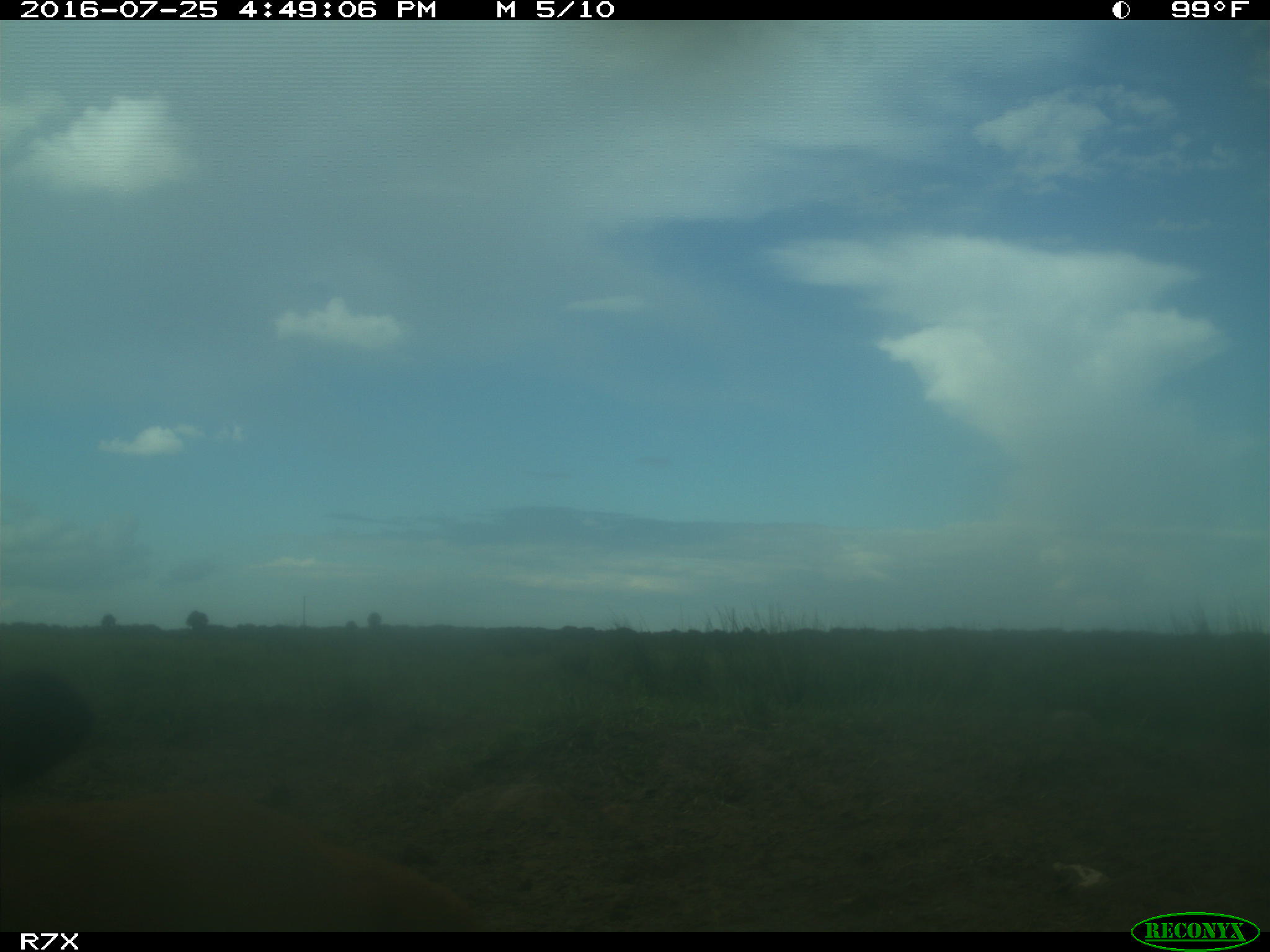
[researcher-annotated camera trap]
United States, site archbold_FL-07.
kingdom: Animalia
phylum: Chordata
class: Mammalia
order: Artiodactyla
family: Bovidae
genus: Bos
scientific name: Bos taurus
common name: domestic cow